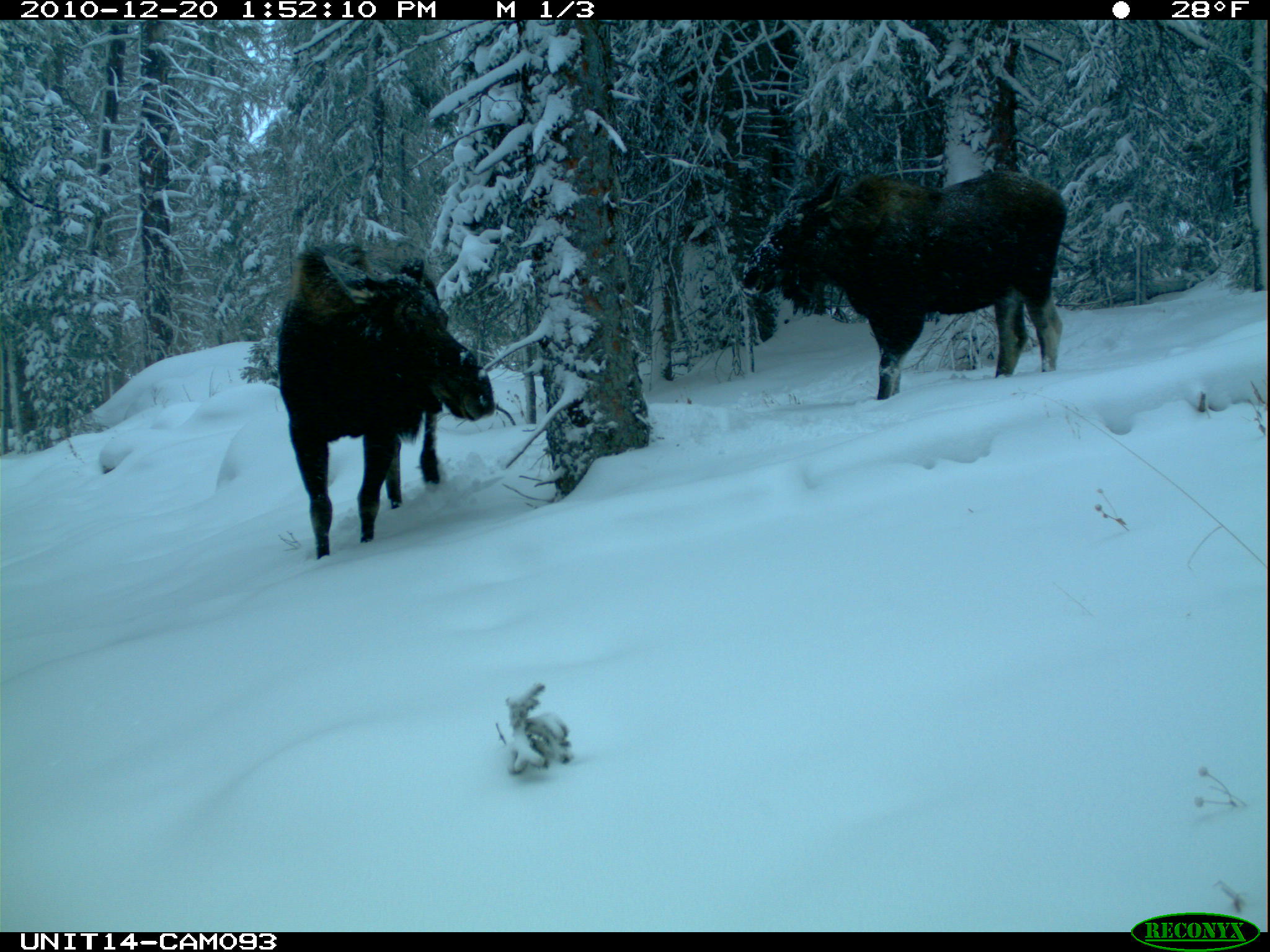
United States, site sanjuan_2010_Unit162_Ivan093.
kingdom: Animalia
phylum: Chordata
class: Mammalia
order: Artiodactyla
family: Cervidae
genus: Alces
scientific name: Alces alces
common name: moose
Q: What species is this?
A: Alces alces (moose).